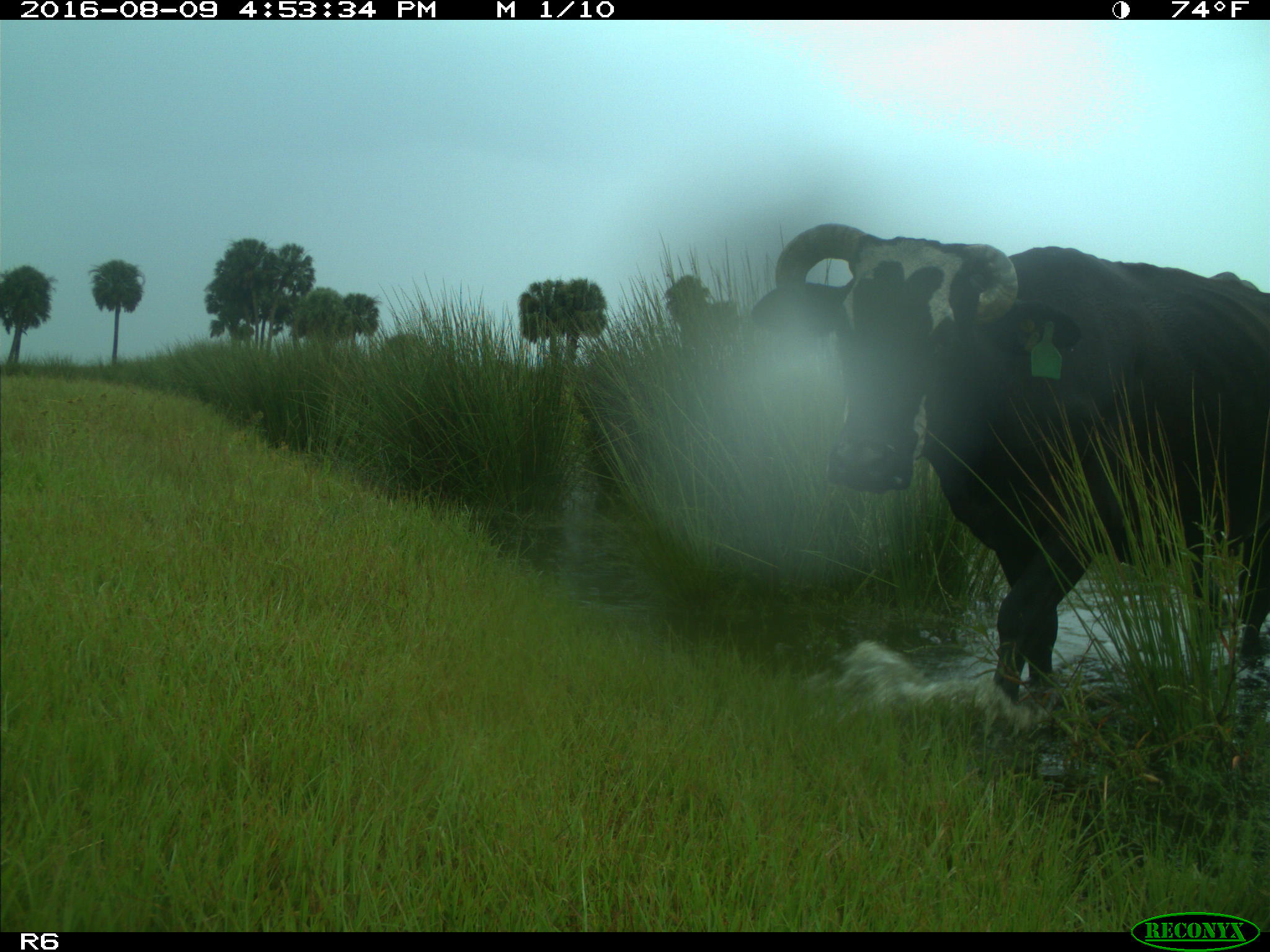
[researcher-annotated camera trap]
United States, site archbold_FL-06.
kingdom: Animalia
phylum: Chordata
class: Mammalia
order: Artiodactyla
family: Bovidae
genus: Bos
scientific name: Bos taurus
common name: domestic cow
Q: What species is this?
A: Bos taurus (domestic cow).